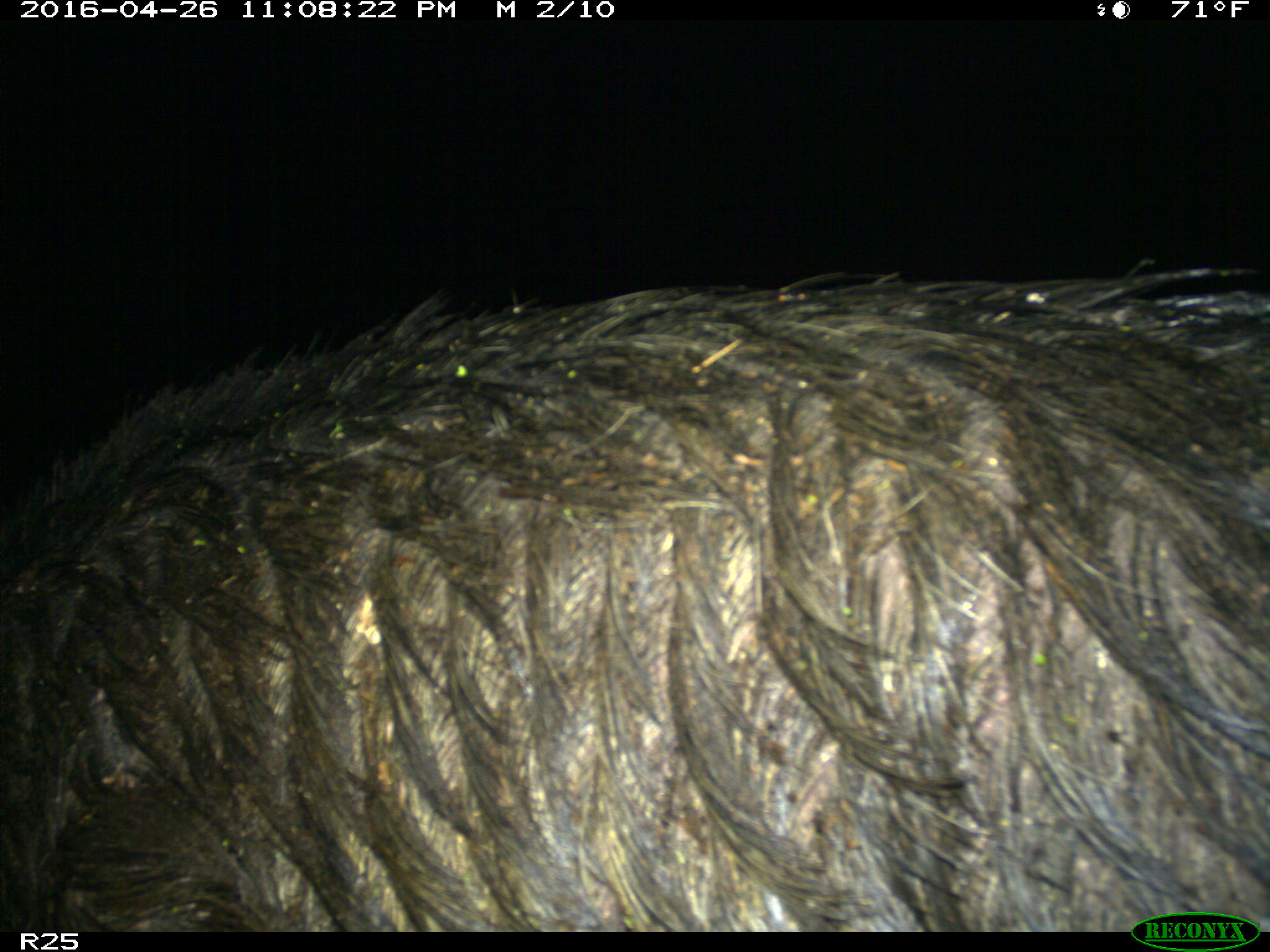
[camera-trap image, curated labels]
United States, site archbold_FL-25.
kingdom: Animalia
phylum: Chordata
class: Mammalia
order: Artiodactyla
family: Suidae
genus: Sus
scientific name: Sus scrofa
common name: wild boar